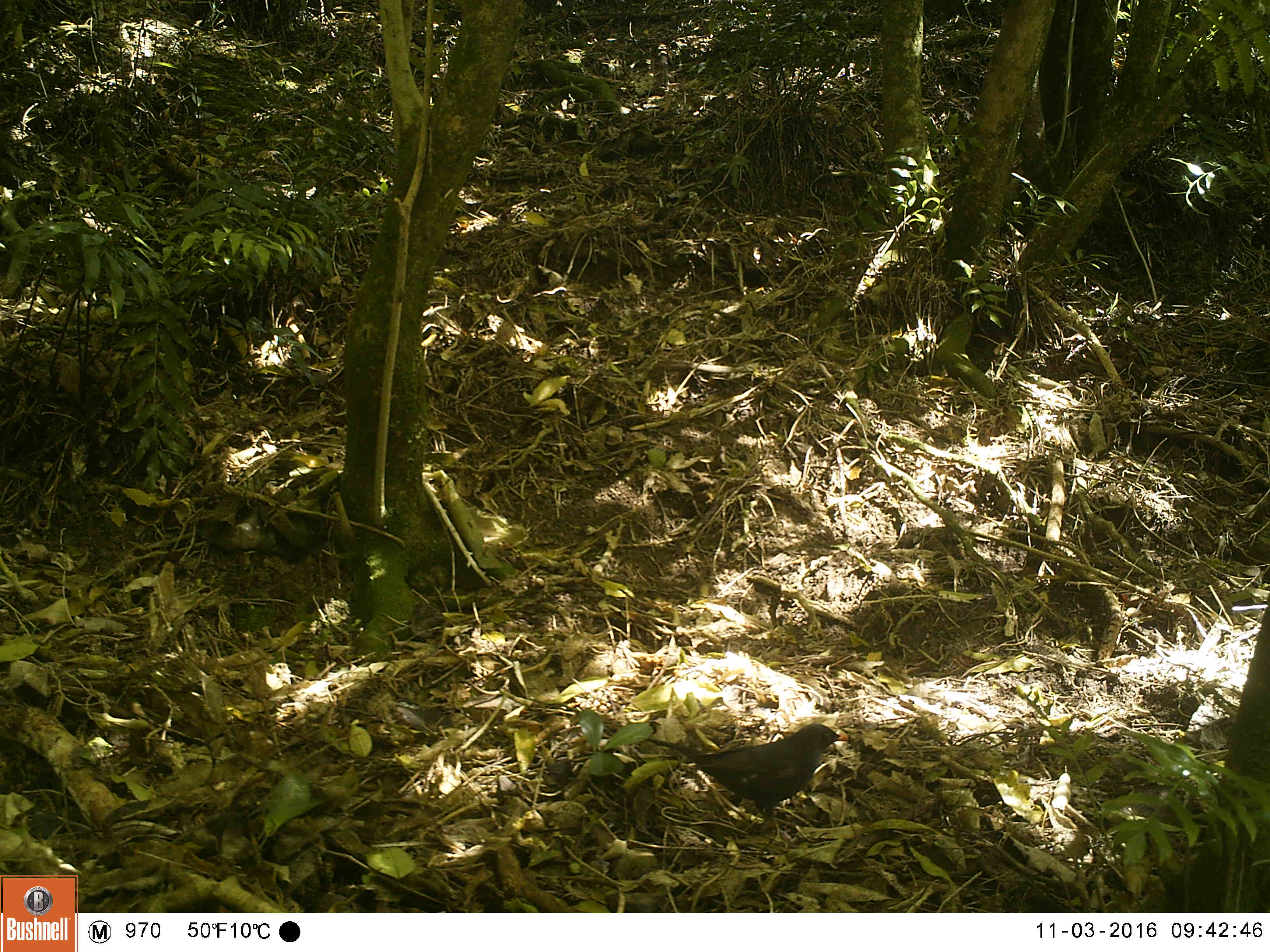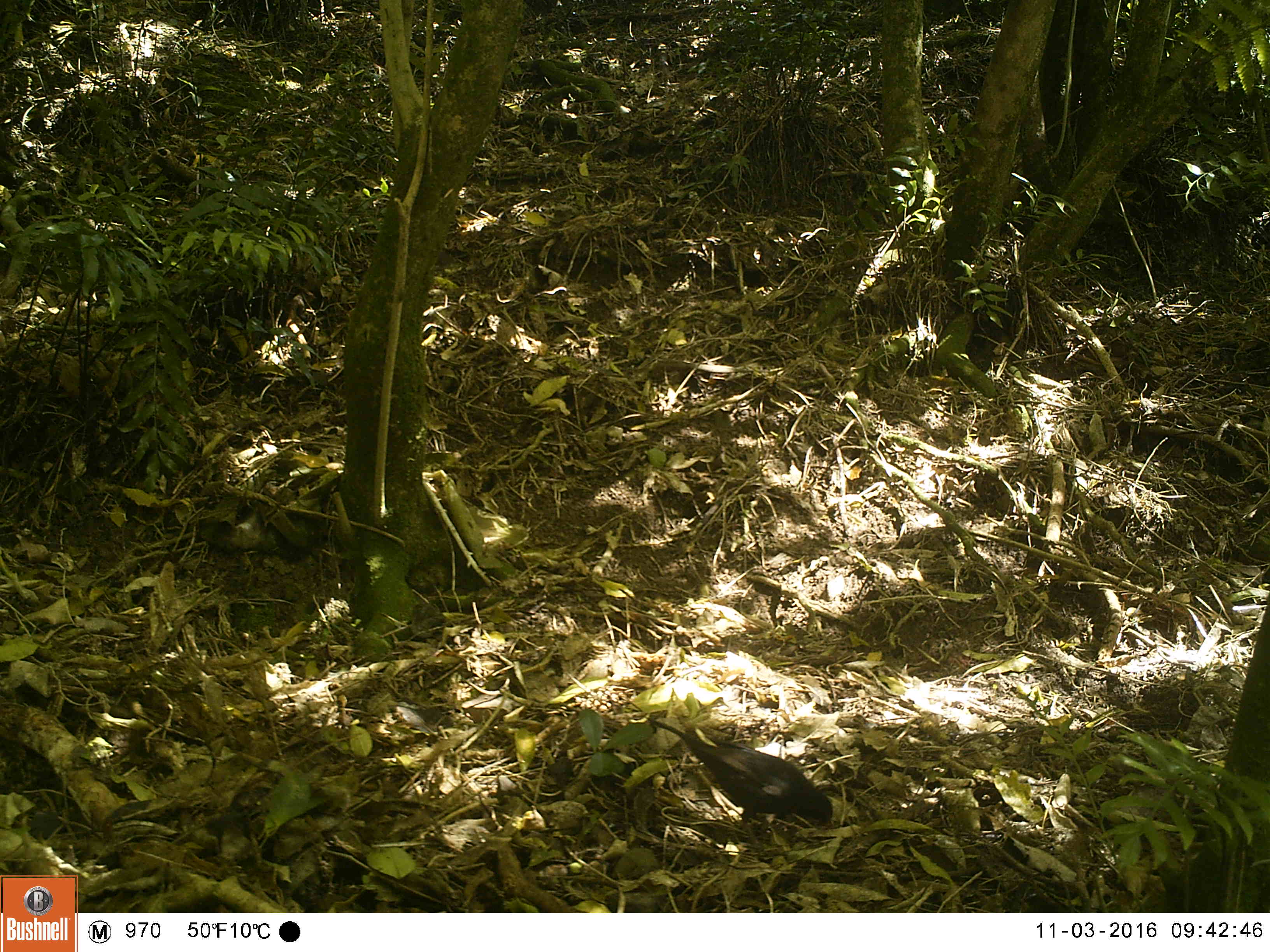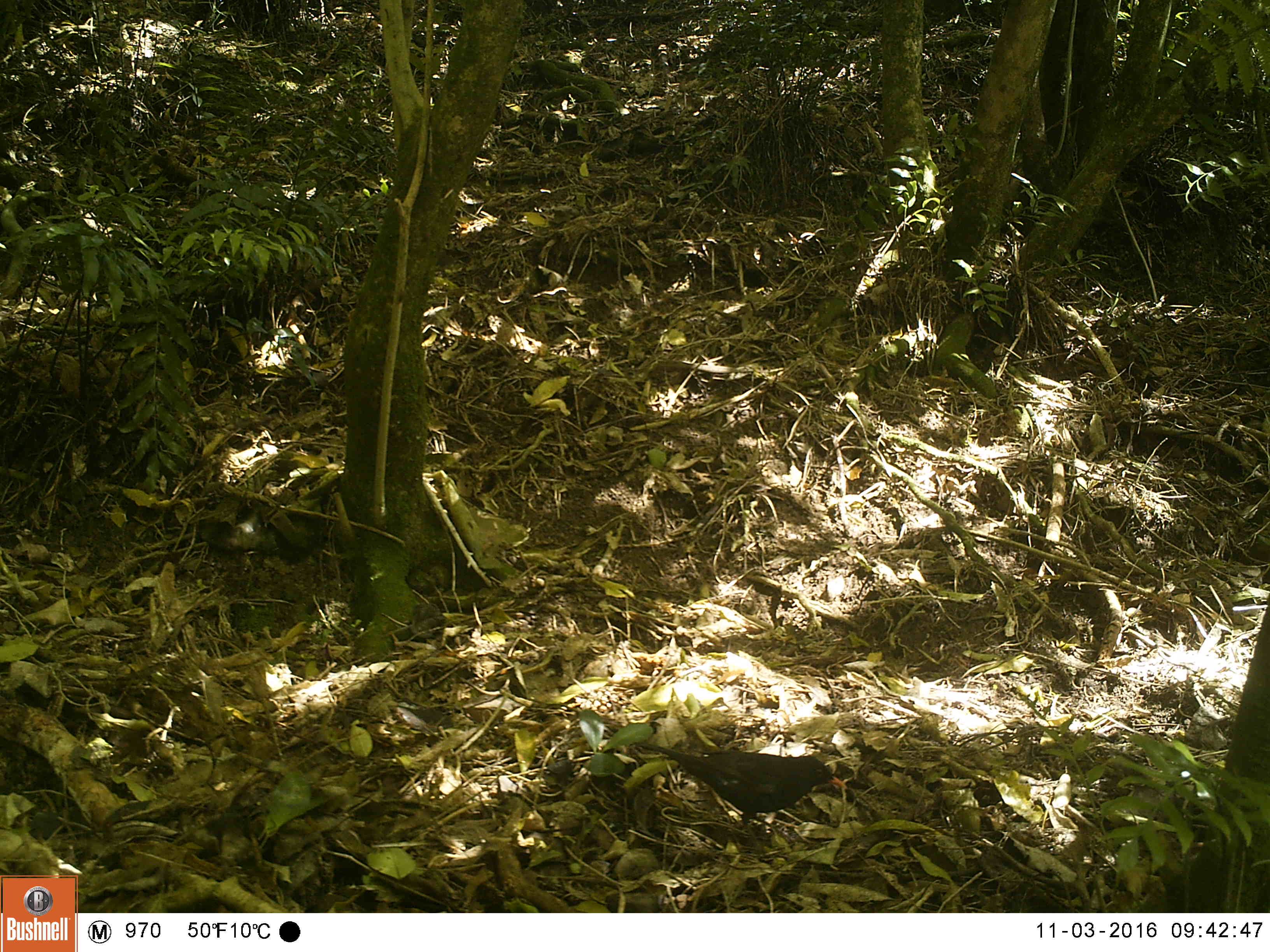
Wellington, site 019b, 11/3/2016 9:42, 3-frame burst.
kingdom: Animalia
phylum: Chordata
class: Aves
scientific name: Aves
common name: bird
Bird (Aves).